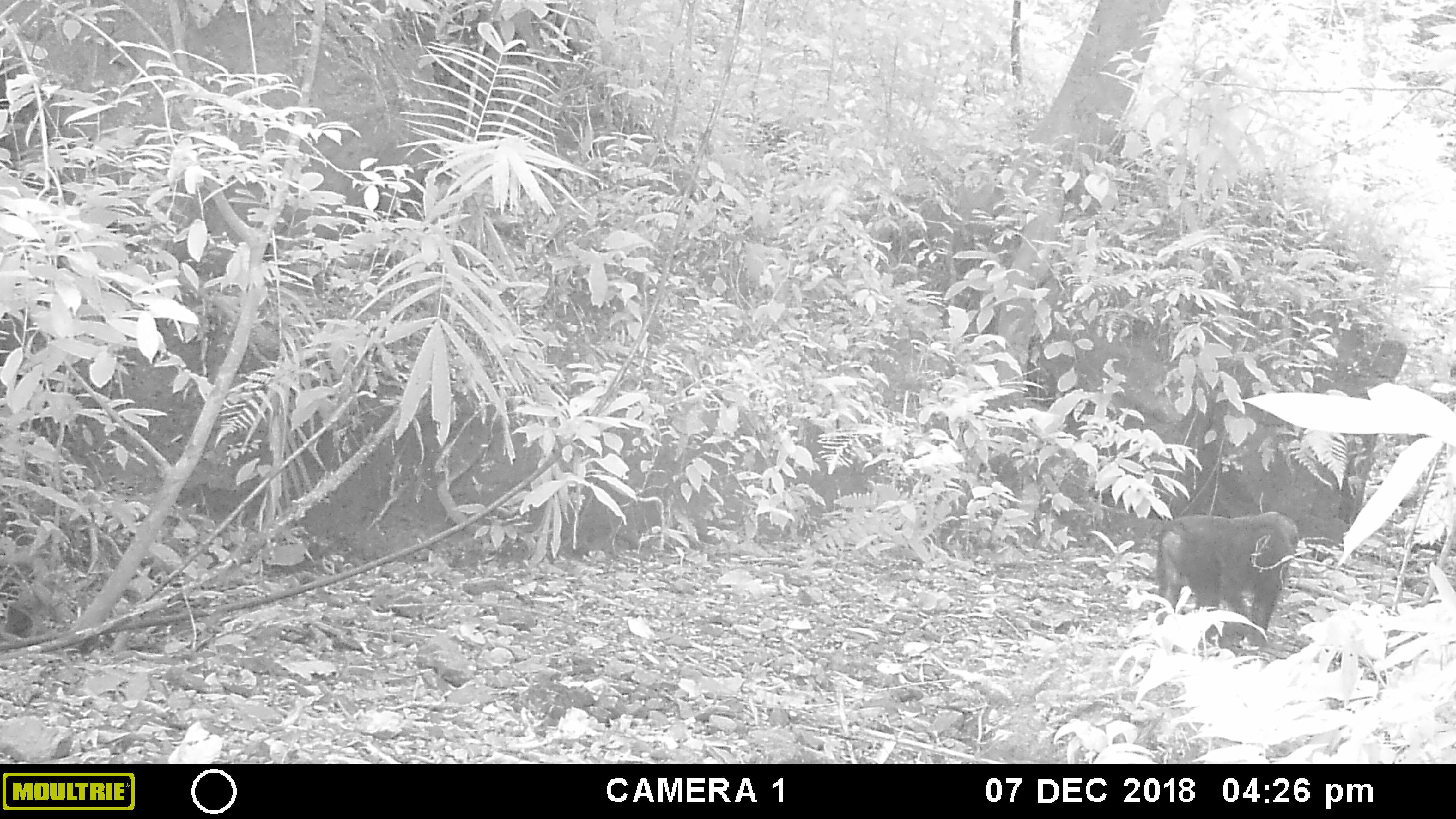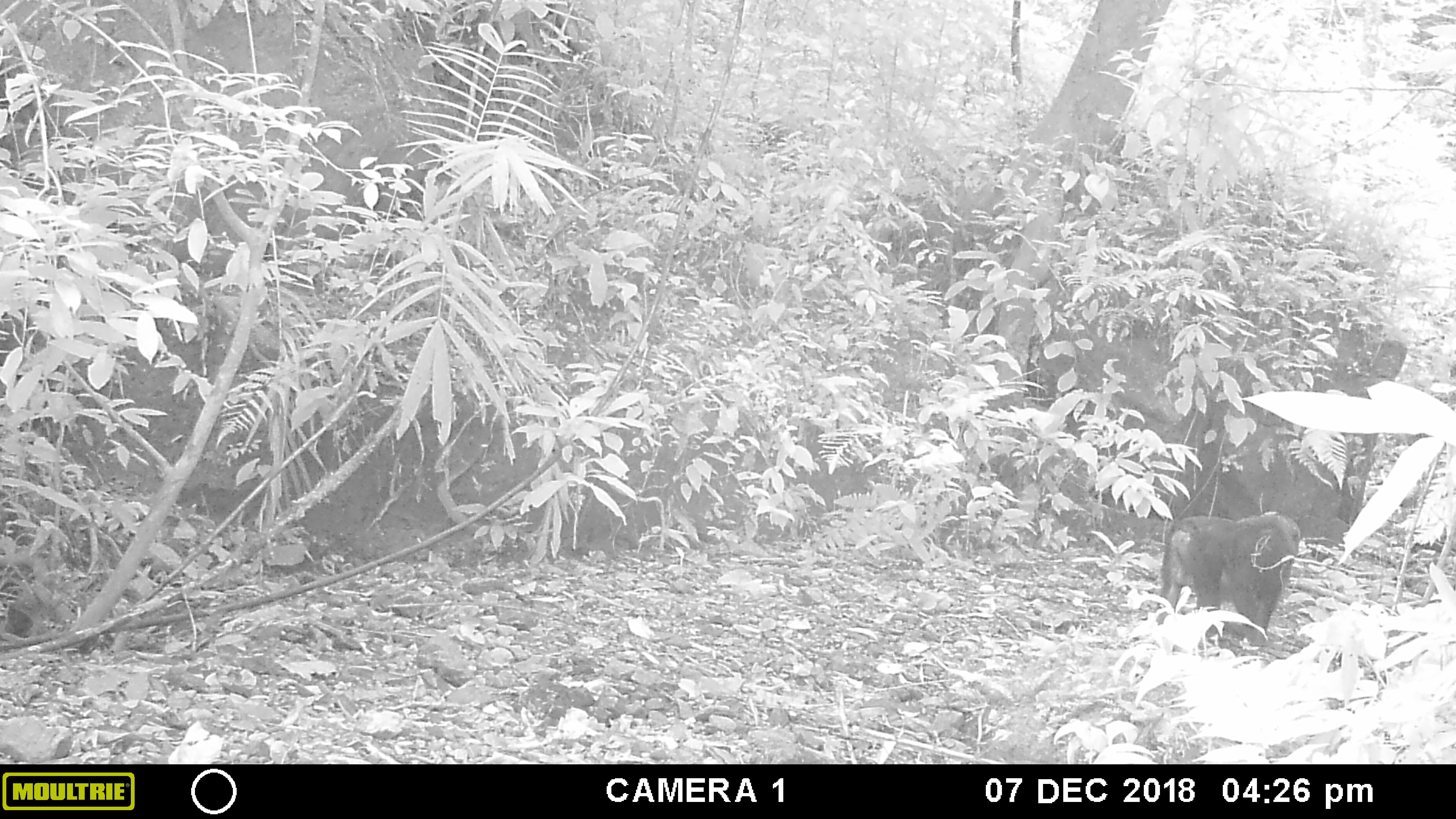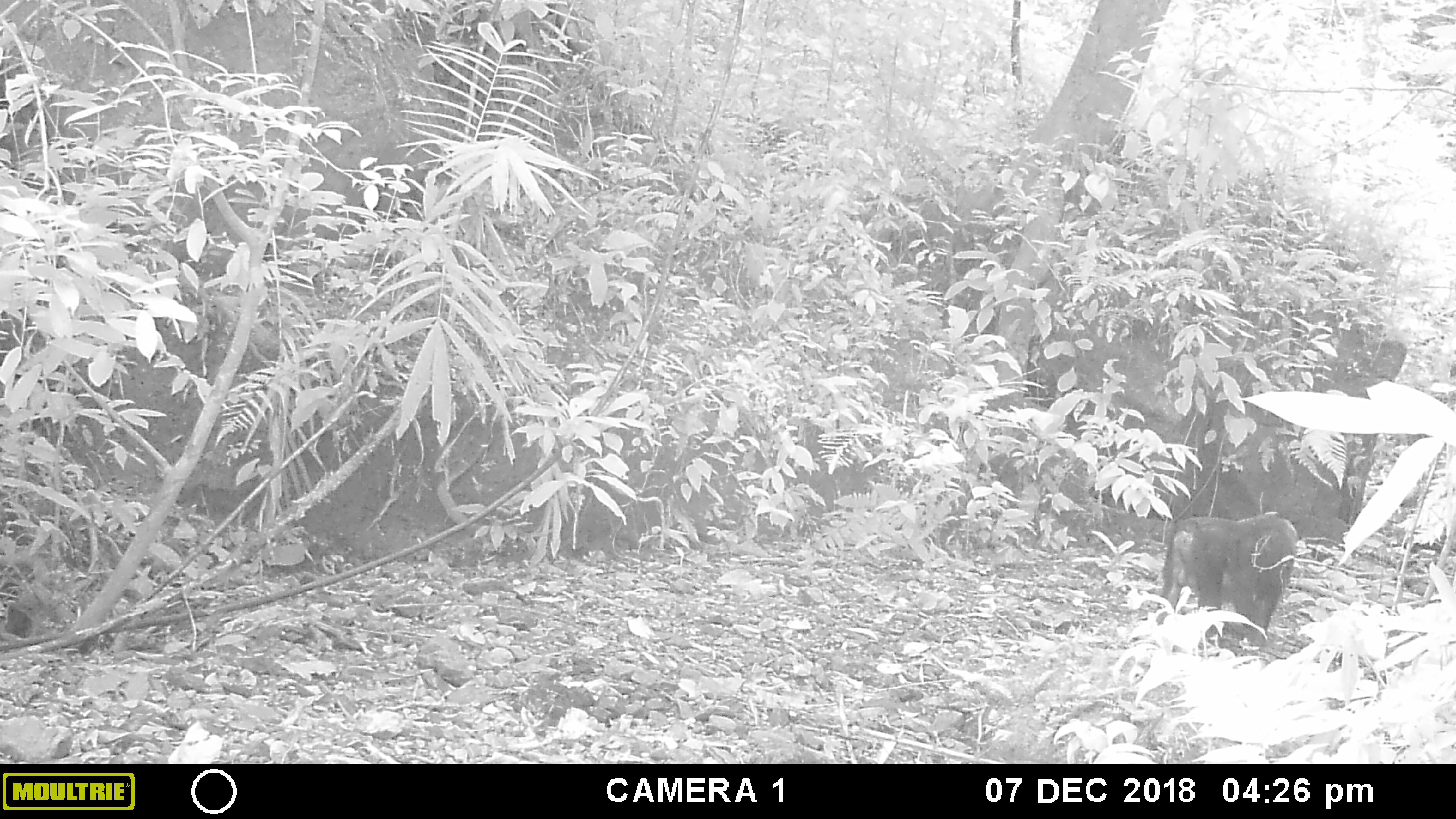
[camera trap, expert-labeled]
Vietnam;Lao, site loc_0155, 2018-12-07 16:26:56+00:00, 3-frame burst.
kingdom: Animalia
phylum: Chordata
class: Mammalia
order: Primates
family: Cercopithecidae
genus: Macaca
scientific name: Macaca arctoides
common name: stump-tailed macaque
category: stump tailed macaque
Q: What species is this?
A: Stump tailed macaque (stump-tailed macaque) (Macaca arctoides).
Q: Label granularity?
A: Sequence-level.